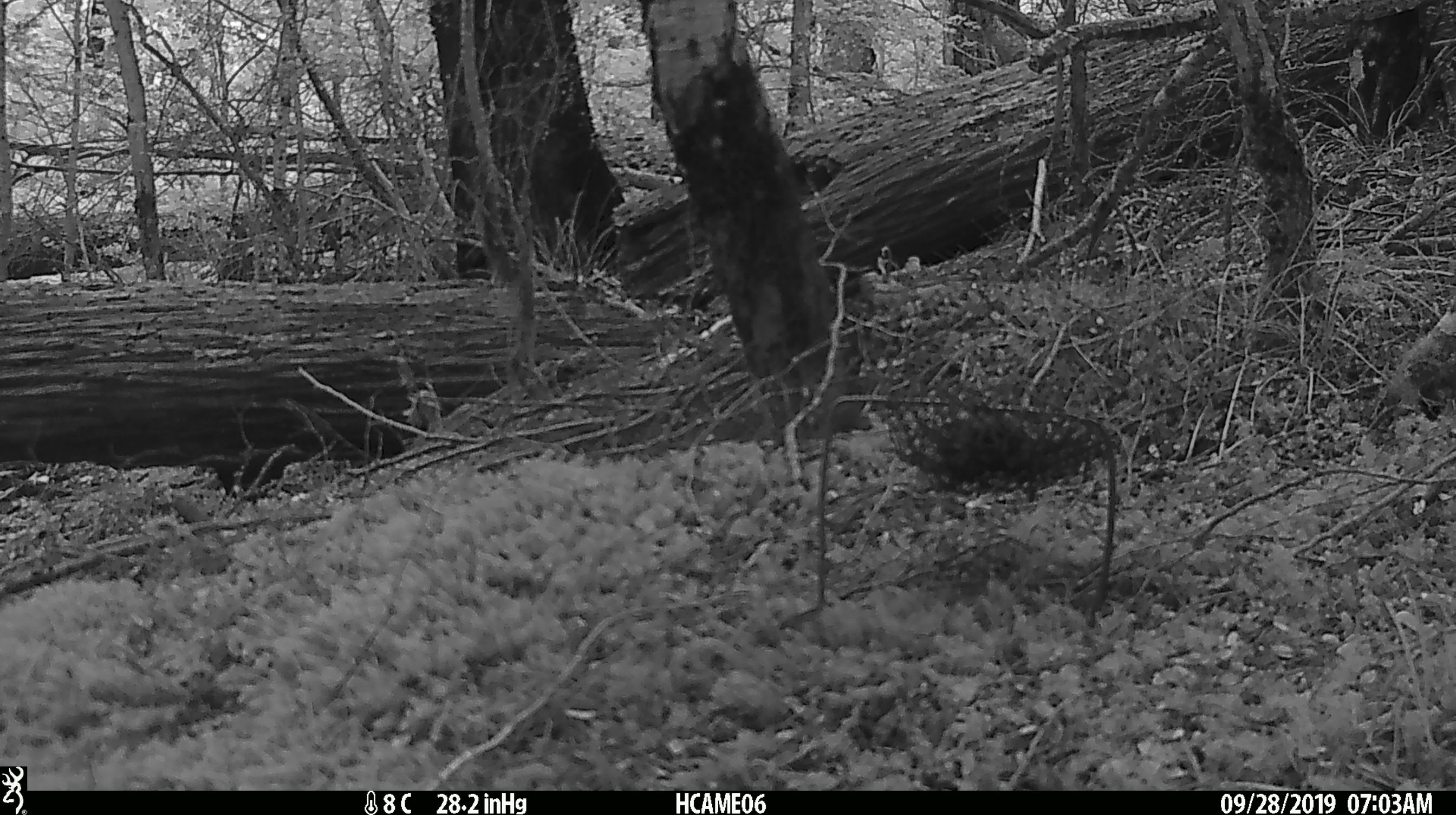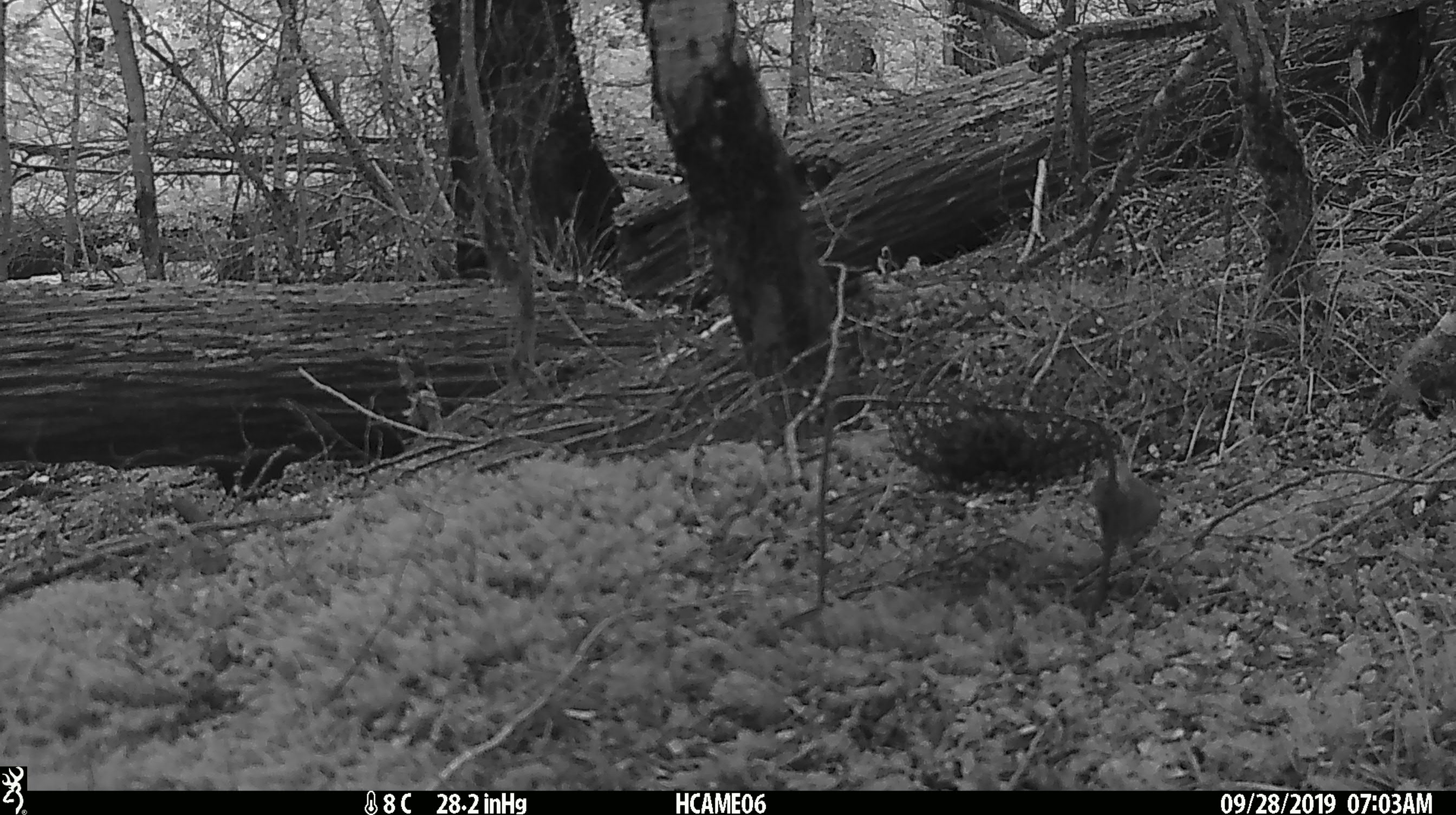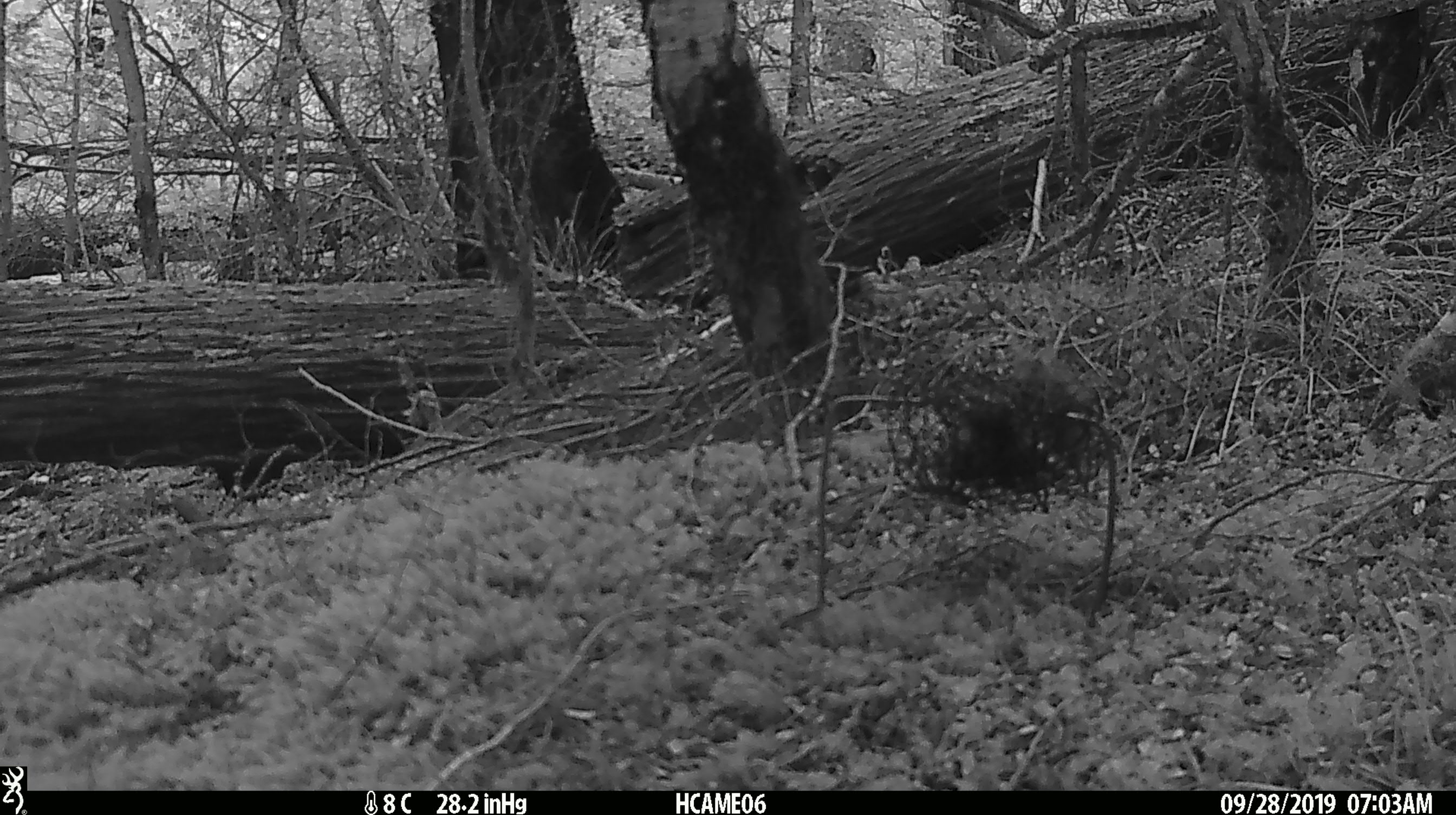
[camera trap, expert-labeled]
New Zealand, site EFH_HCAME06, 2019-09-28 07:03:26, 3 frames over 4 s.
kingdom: Animalia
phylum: Chordata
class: Mammalia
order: Rodentia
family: Muridae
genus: Mus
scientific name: Mus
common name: mouse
Mouse (Mus).